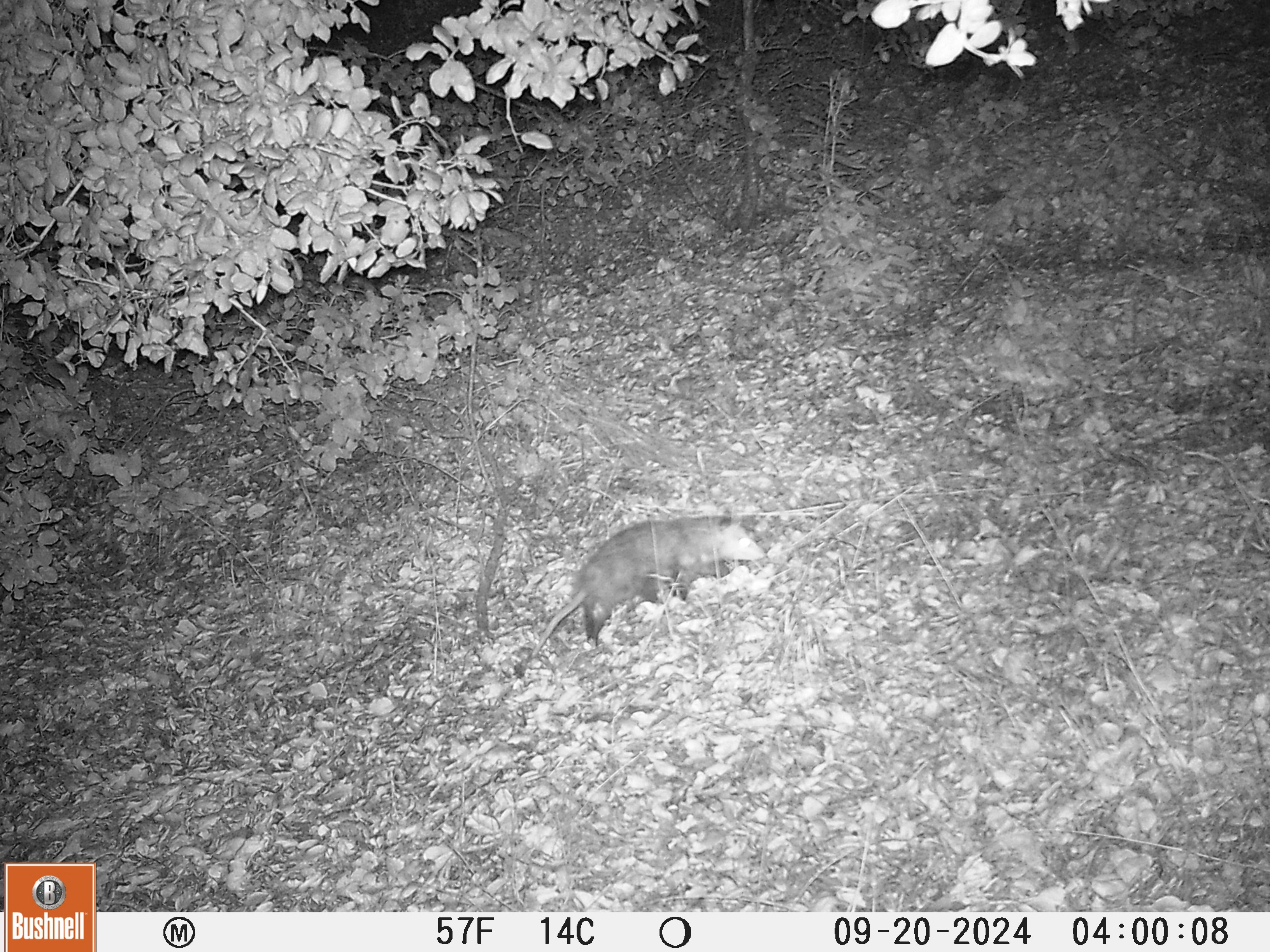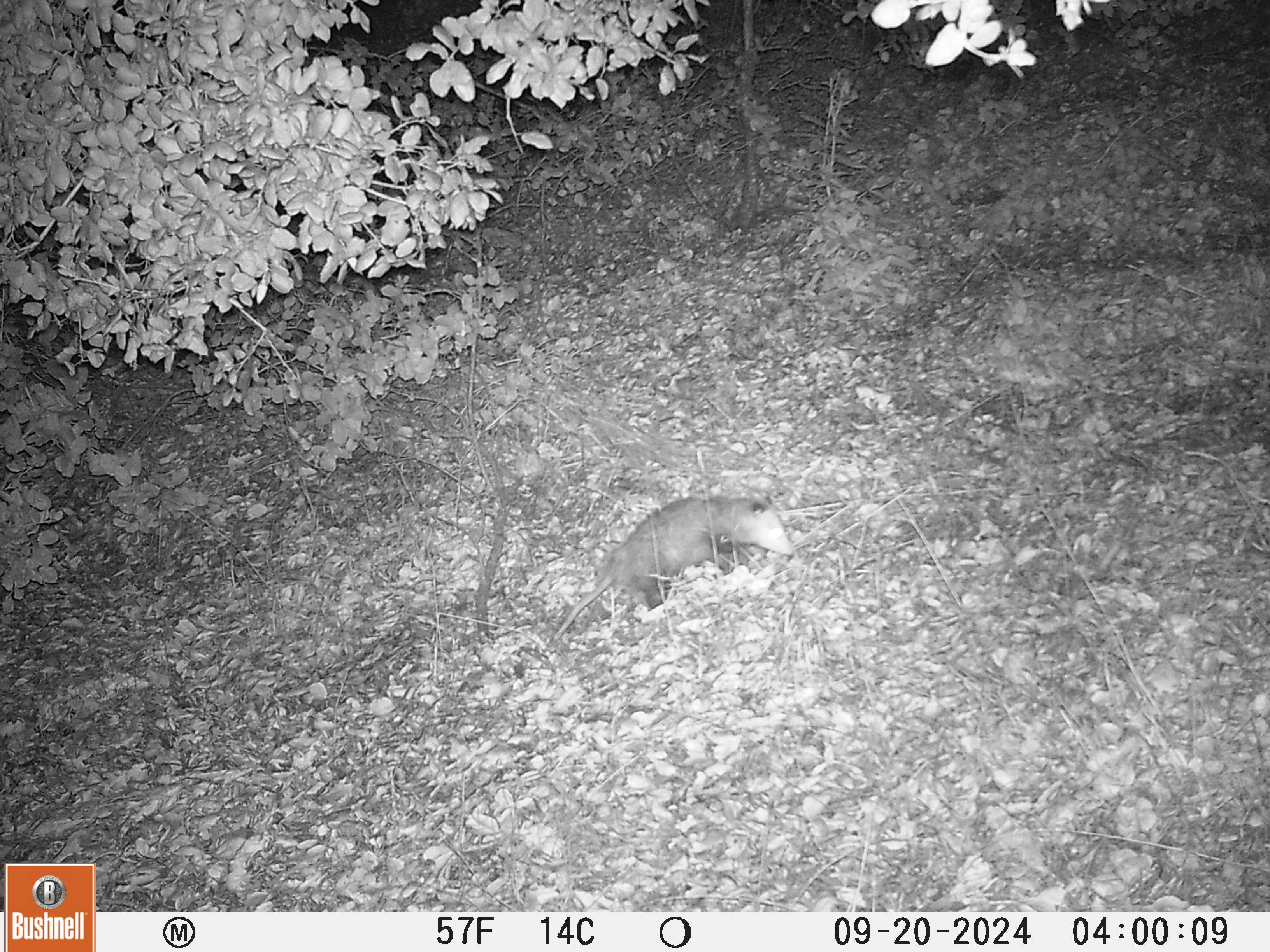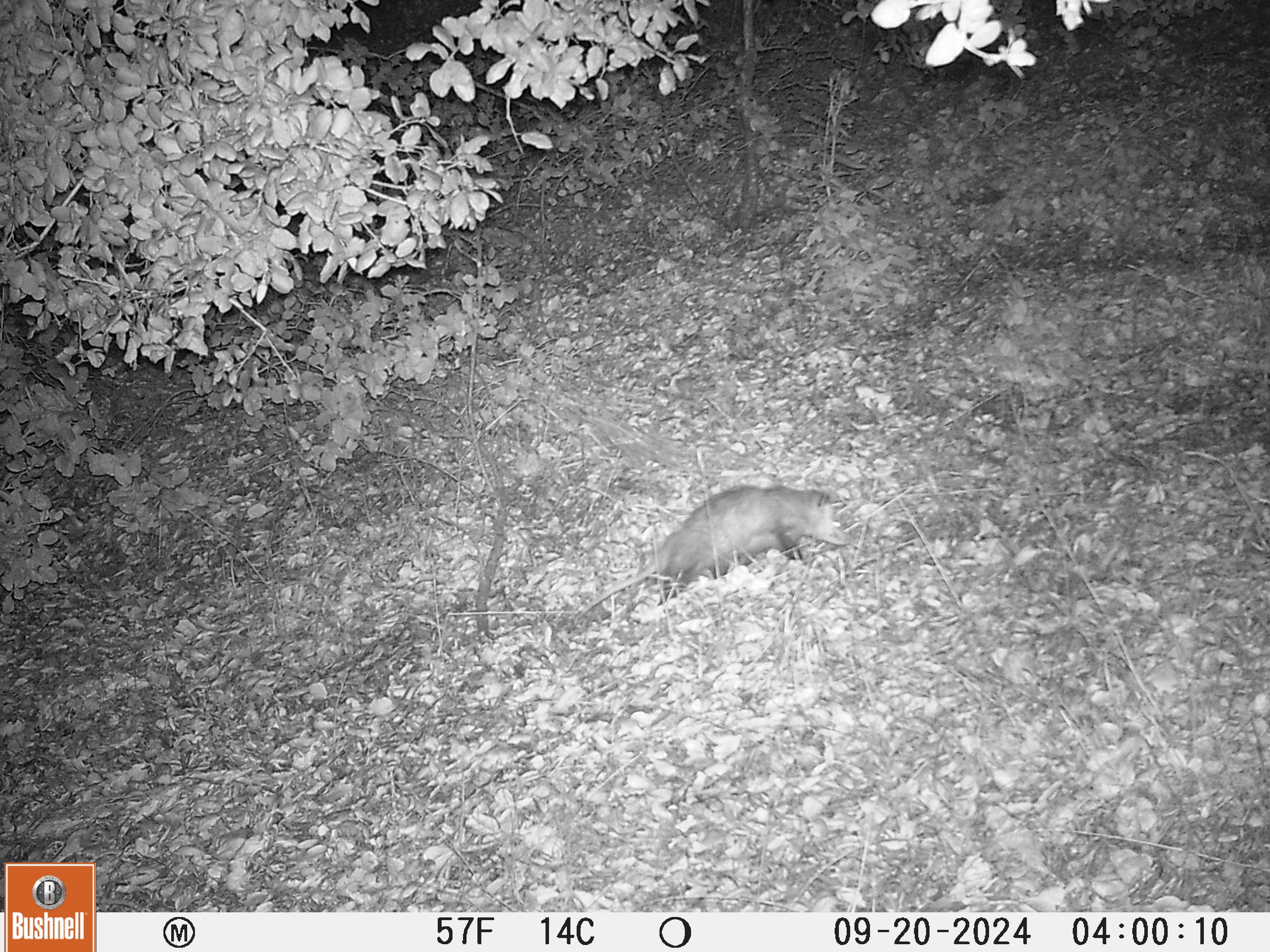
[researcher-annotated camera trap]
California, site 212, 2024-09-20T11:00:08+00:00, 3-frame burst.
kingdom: Animalia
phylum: Chordata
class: Mammalia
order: Didelphimorphia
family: Didelphidae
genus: Didelphis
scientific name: Didelphis virginiana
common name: virginia opossum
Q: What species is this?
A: Virginia opossum (Didelphis virginiana).